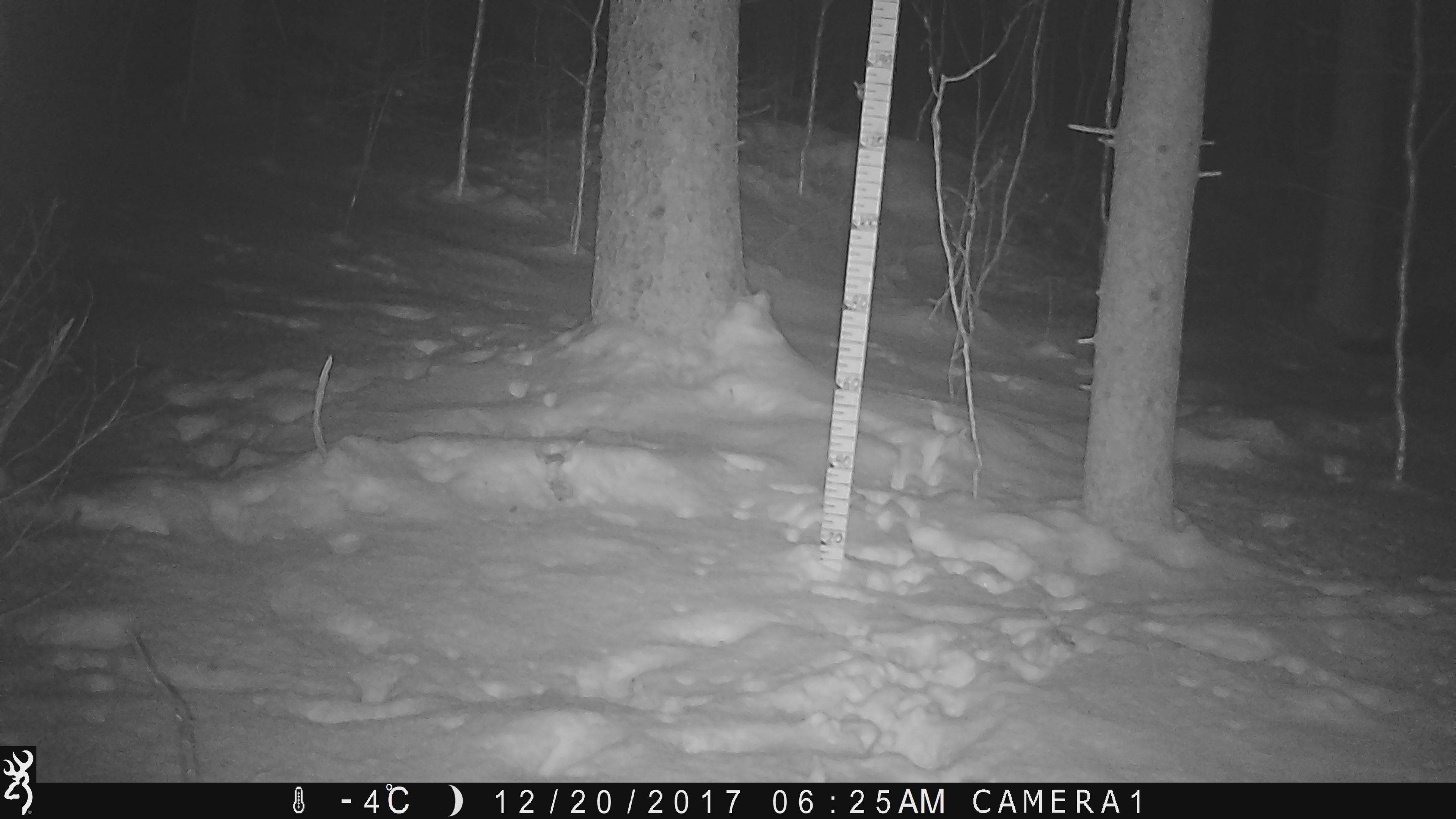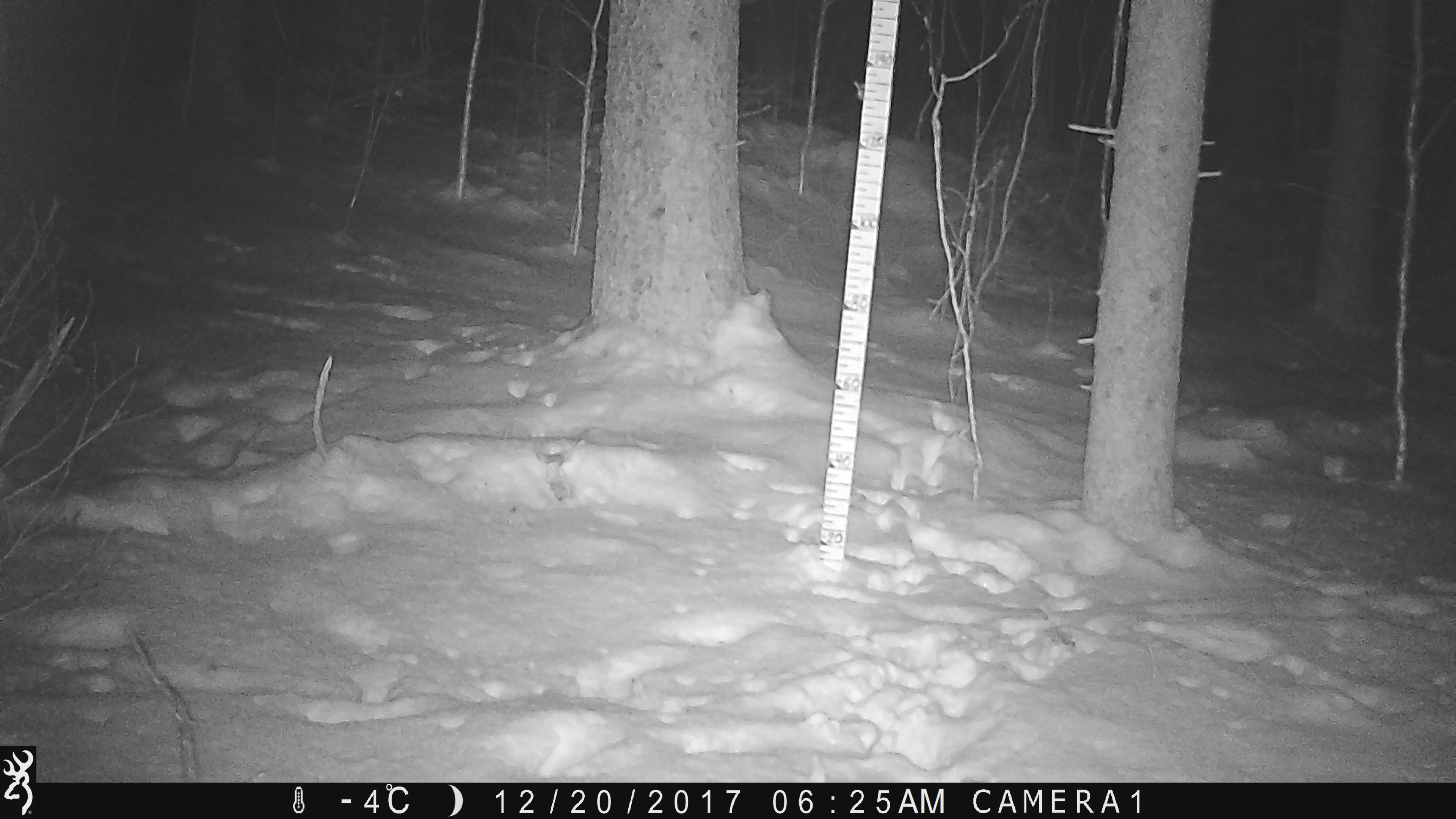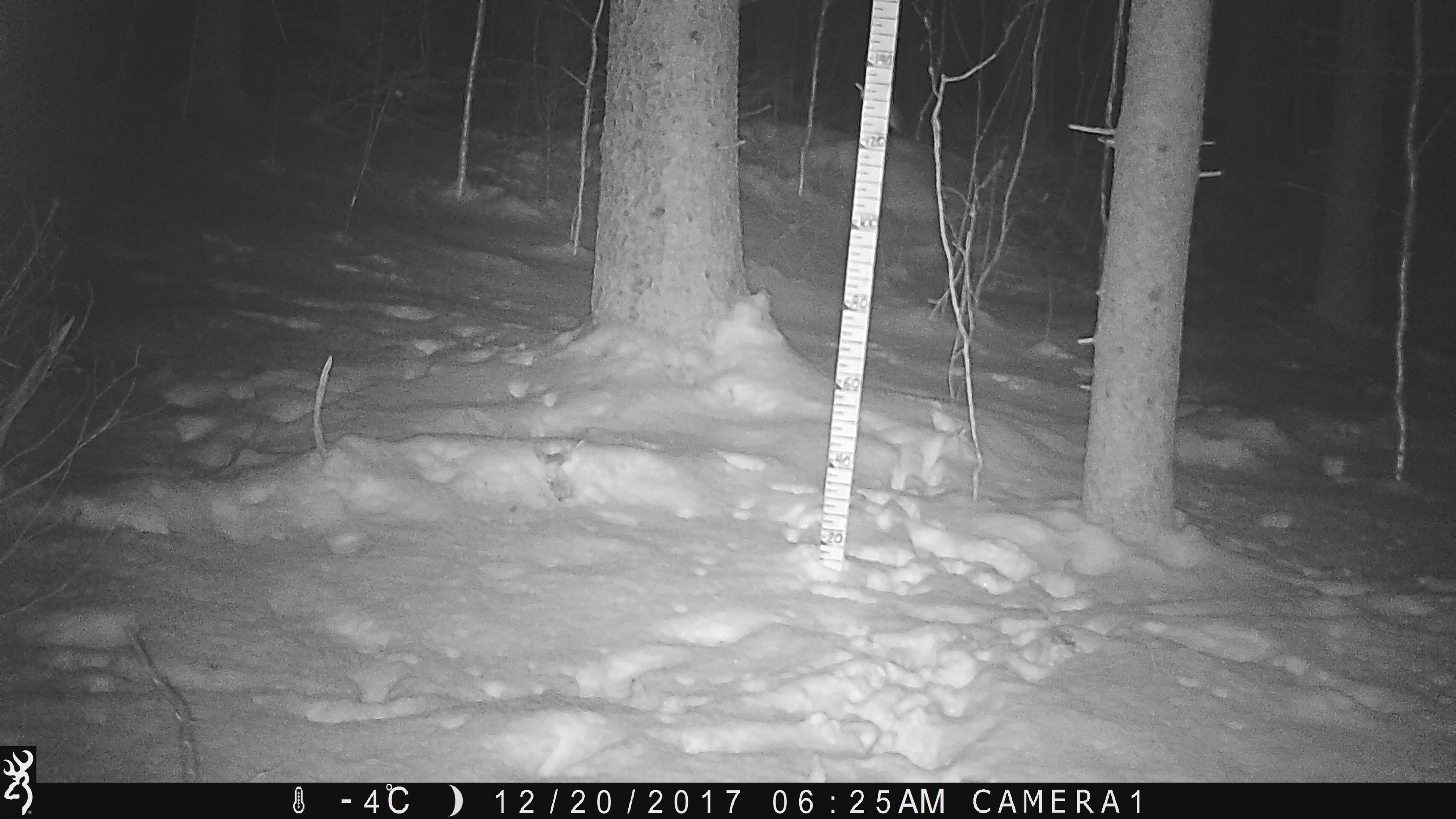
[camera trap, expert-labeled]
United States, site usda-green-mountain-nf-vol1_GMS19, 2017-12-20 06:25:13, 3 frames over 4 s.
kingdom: Animalia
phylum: Chordata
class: Mammalia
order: Carnivora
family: Mustelidae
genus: Pekania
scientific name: Pekania pennanti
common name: fisher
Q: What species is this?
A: Fisher (Pekania pennanti).